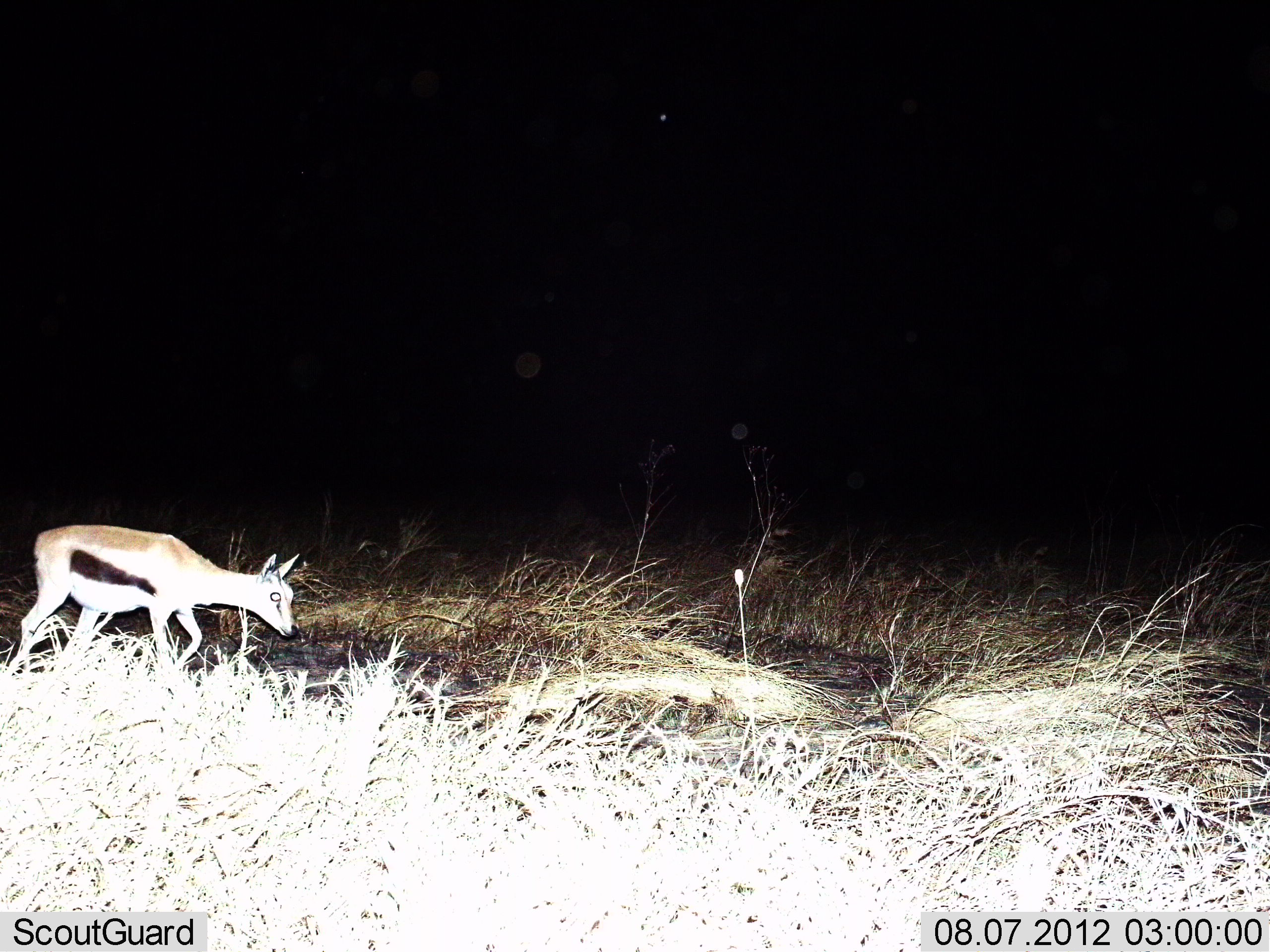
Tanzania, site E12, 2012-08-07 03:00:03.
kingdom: Animalia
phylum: Chordata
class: Mammalia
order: Artiodactyla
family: Bovidae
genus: Eudorcas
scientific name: Eudorcas thomsonii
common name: thomson's gazelle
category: gazellethomsons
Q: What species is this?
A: Gazellethomsons (thomson's gazelle) (Eudorcas thomsonii).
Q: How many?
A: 1.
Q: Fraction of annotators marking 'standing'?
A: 20%.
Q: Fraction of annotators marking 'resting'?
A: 0%.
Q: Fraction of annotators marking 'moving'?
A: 80%.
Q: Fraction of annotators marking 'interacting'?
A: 0%.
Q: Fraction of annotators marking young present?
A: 10%.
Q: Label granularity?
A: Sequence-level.